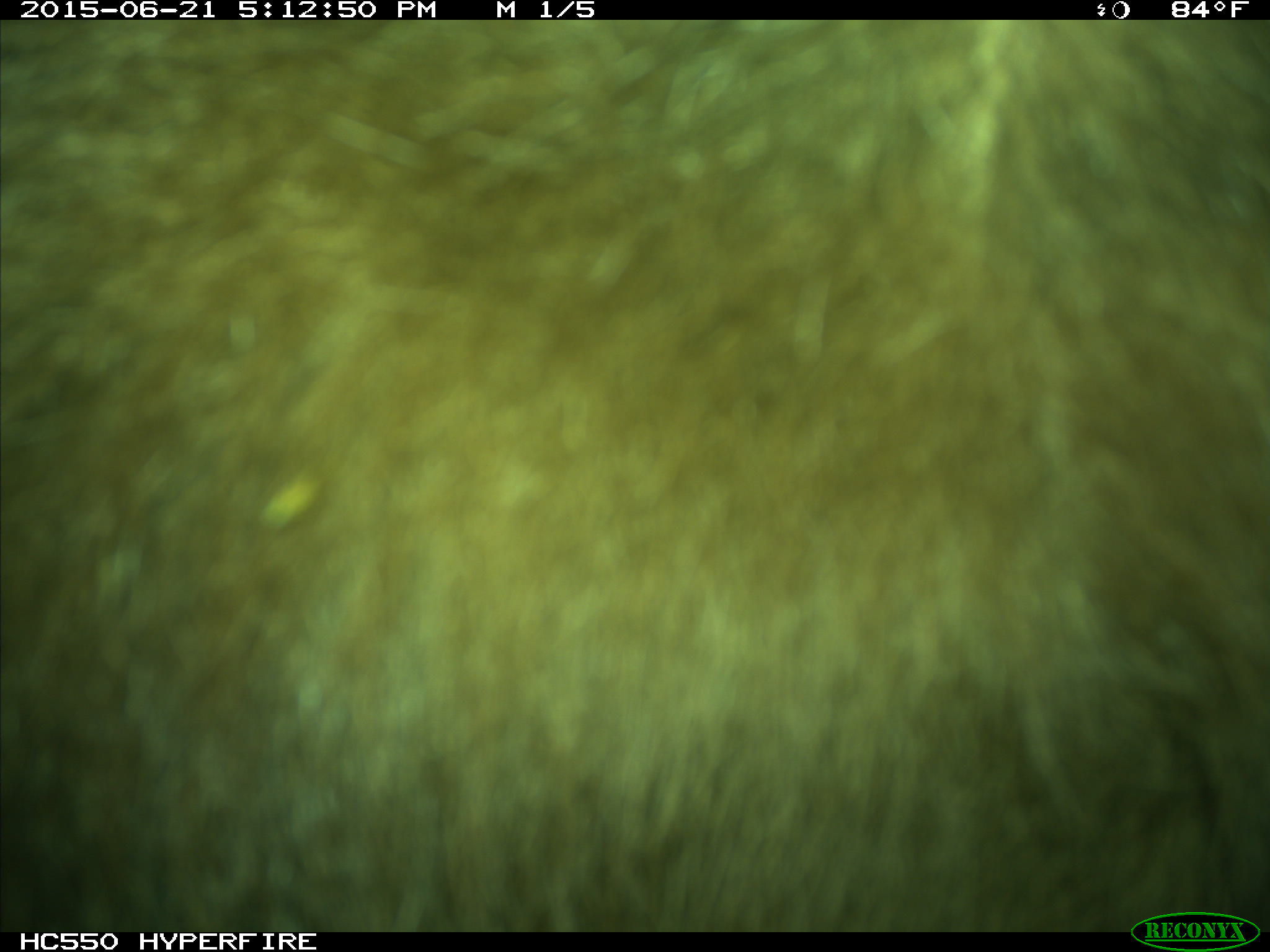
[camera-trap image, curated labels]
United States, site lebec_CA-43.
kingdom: Animalia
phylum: Chordata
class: Mammalia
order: Carnivora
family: Ursidae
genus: Ursus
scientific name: Ursus americanus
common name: american black bear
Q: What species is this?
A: Ursus americanus (american black bear).